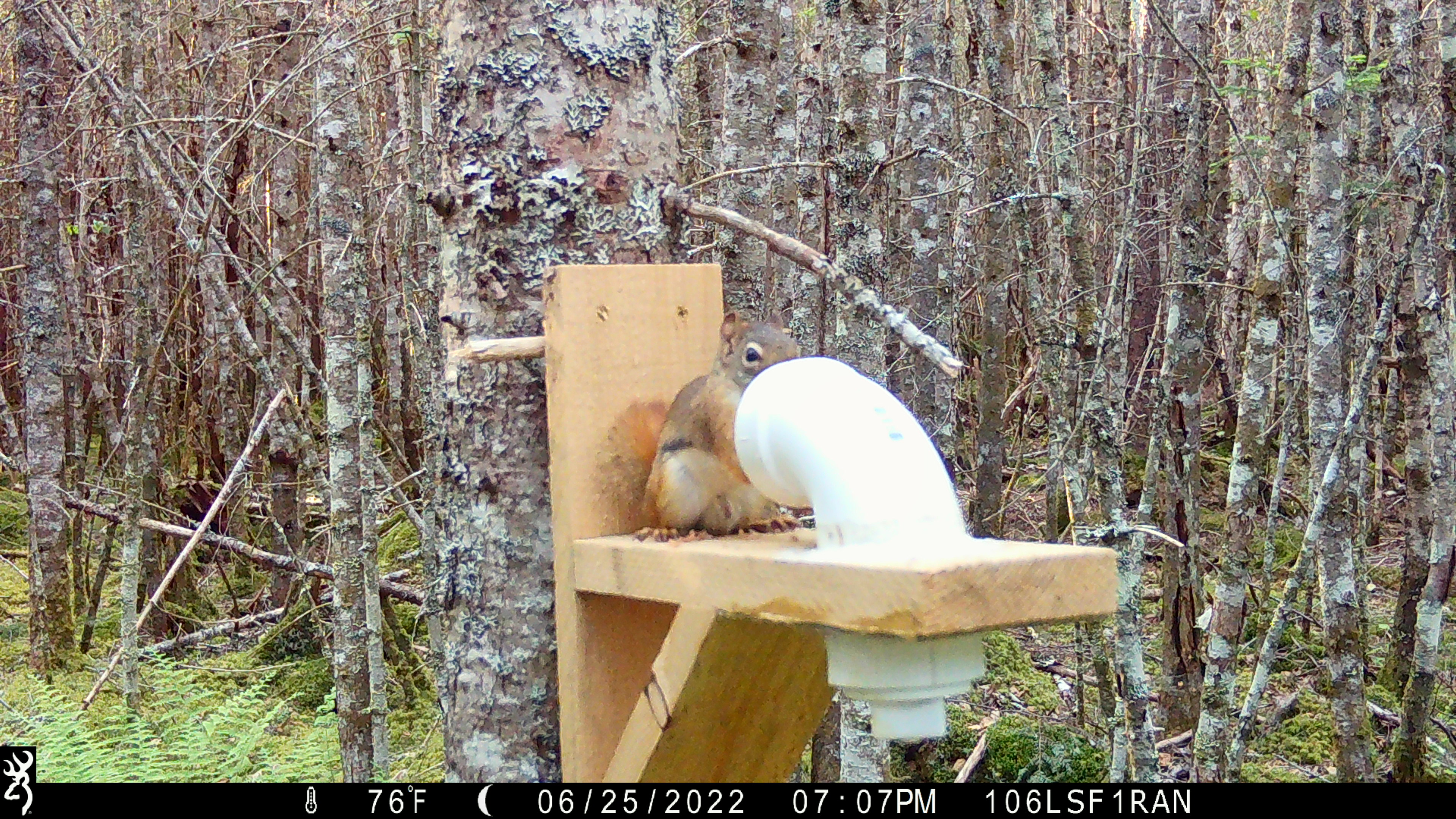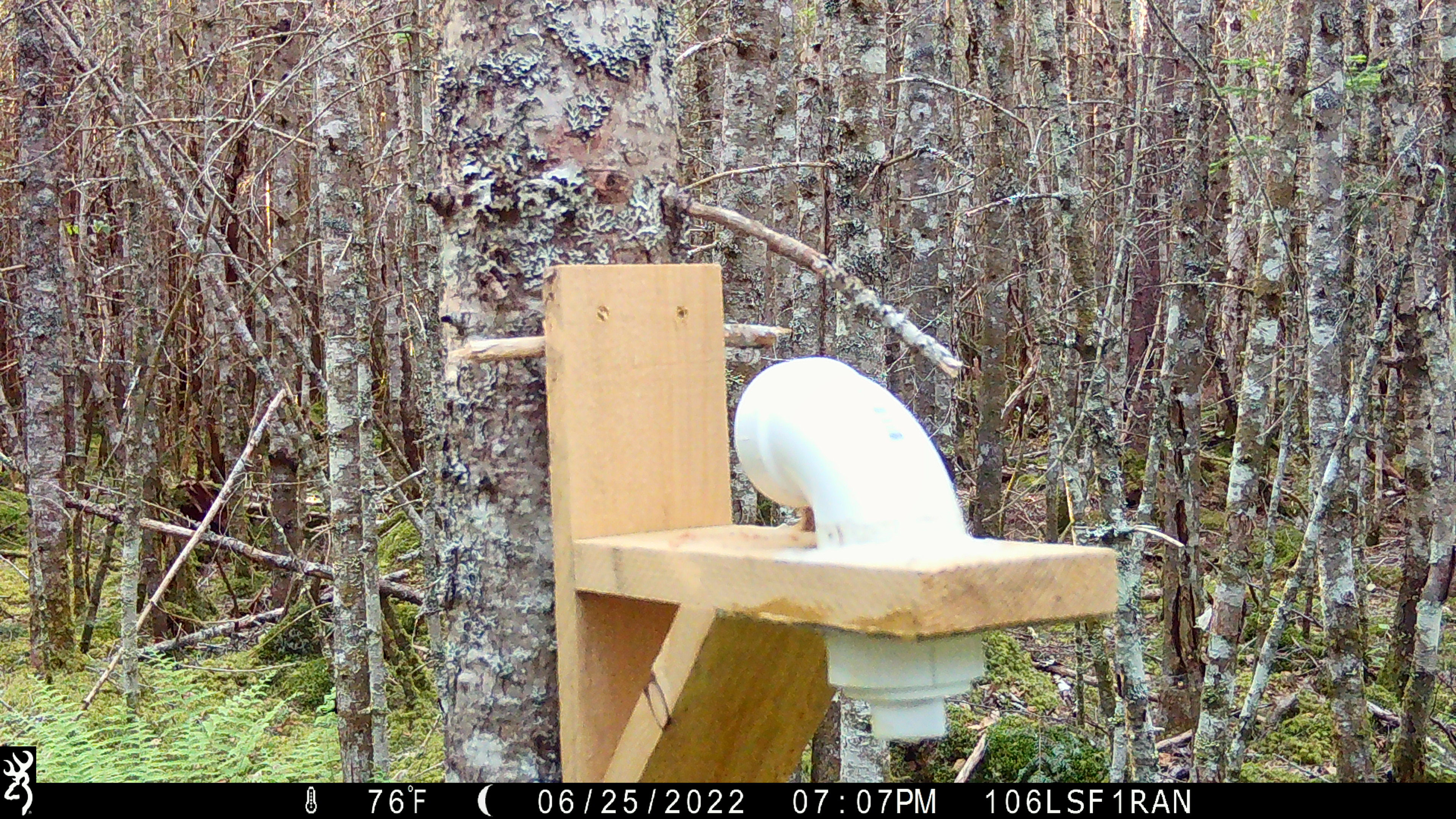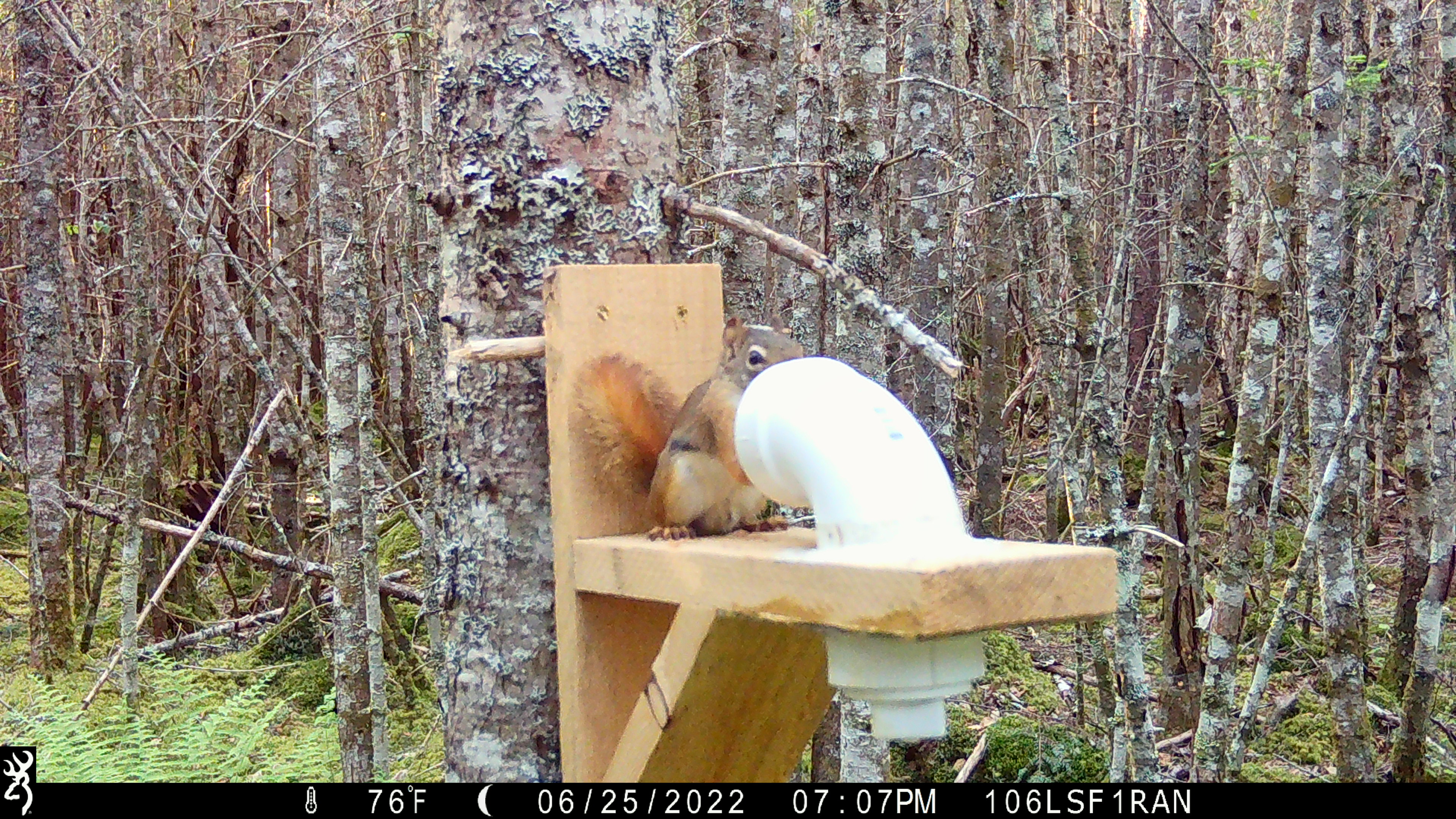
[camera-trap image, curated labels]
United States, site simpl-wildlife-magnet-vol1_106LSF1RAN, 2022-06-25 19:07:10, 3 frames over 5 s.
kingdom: Animalia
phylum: Chordata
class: Mammalia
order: Rodentia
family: Sciuridae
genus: Tamiasciurus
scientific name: Tamiasciurus hudsonicus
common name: red squirrel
Red squirrel (Tamiasciurus hudsonicus).